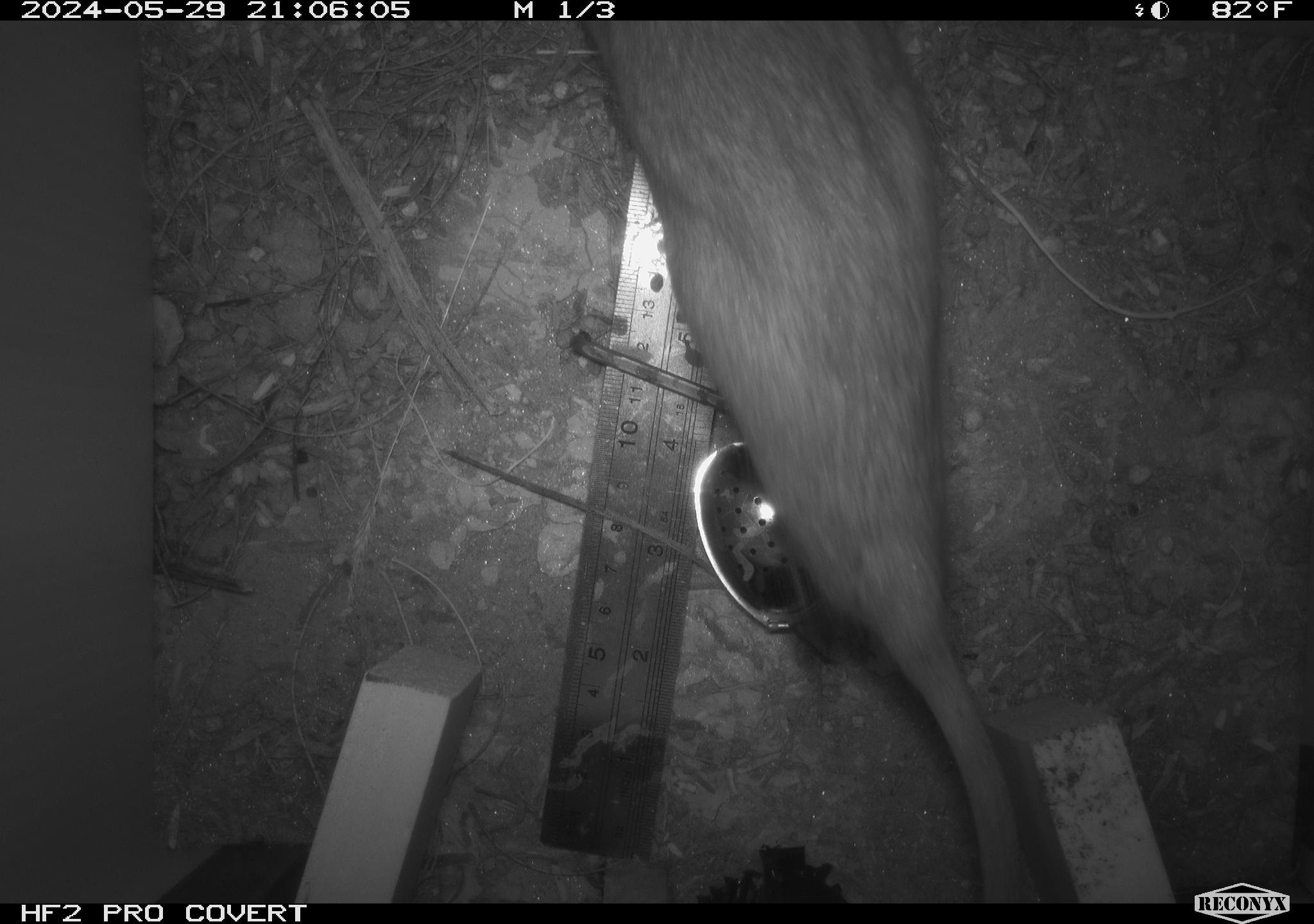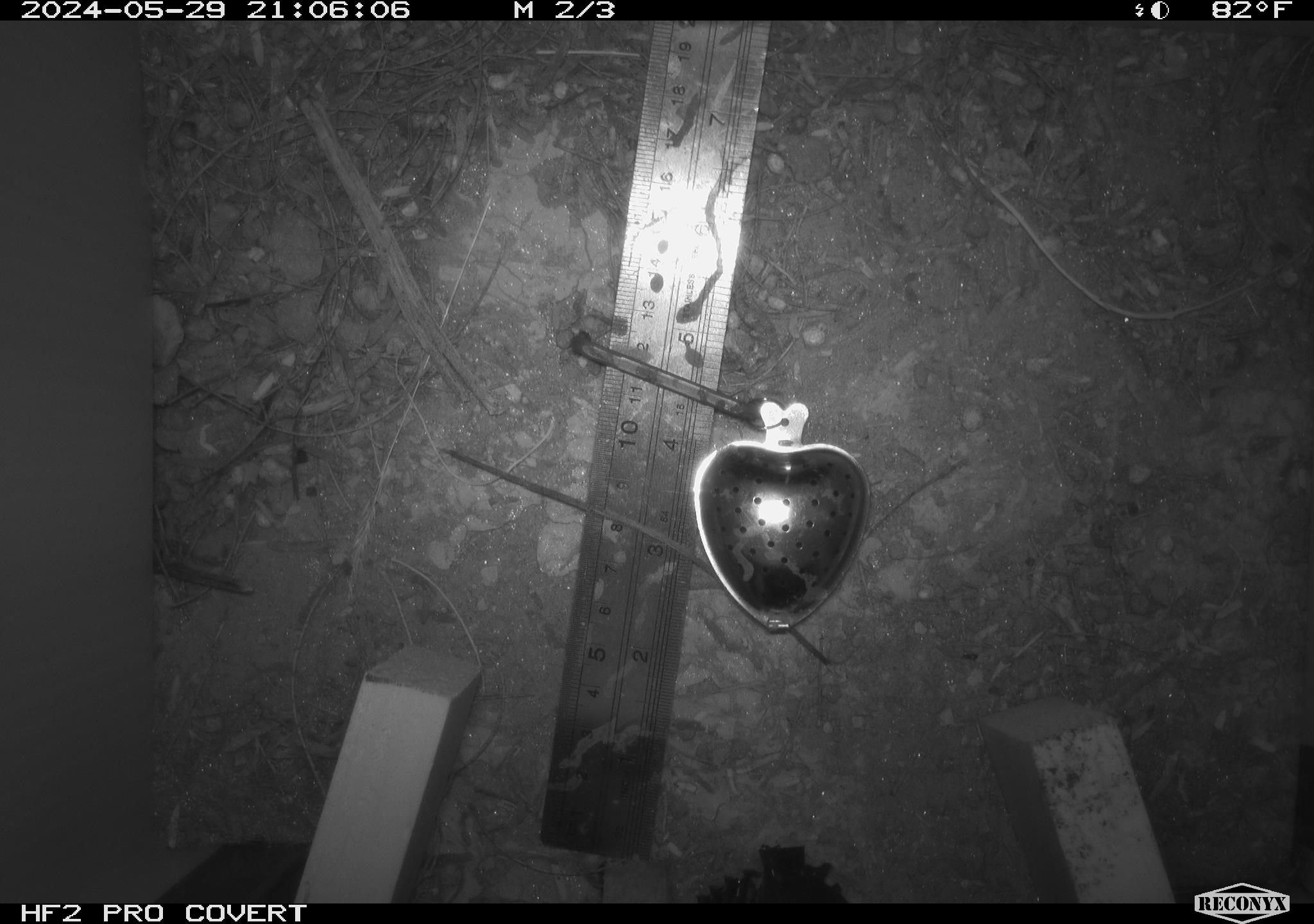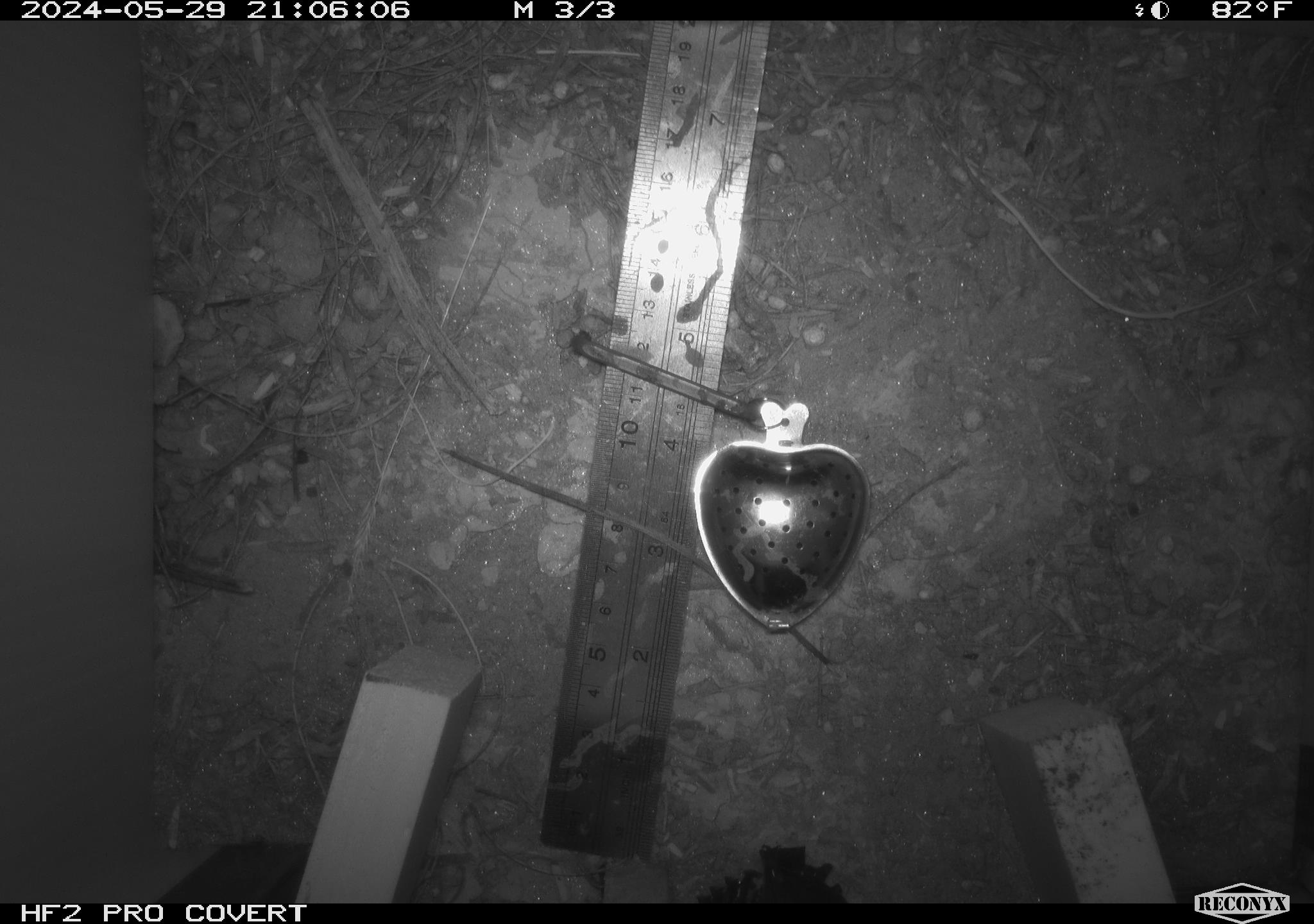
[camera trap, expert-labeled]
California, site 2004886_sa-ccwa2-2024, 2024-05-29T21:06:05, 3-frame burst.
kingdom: Animalia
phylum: Chordata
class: Mammalia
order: Rodentia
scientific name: Rodentia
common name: woodrat or rat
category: woodrat or rat species